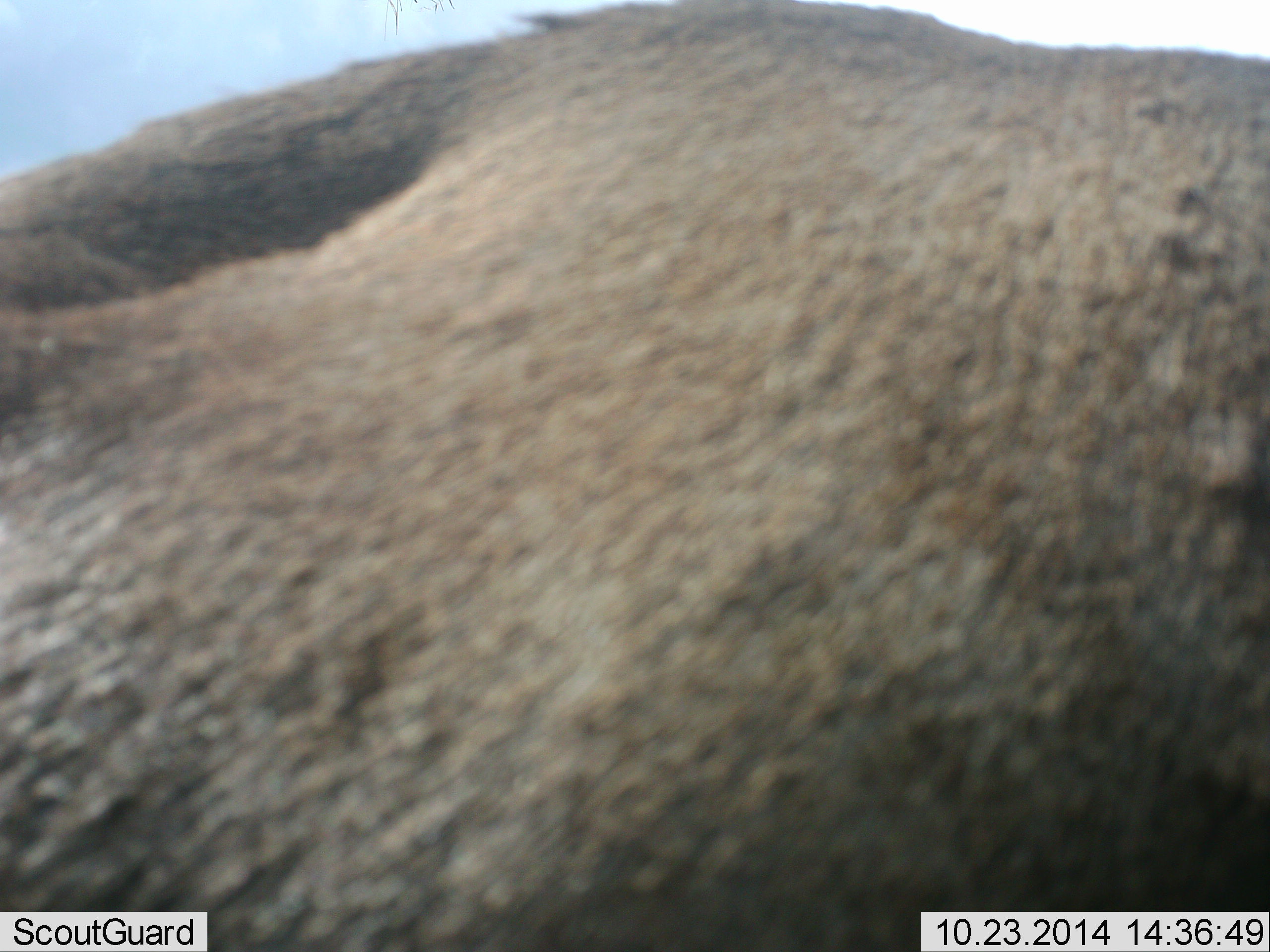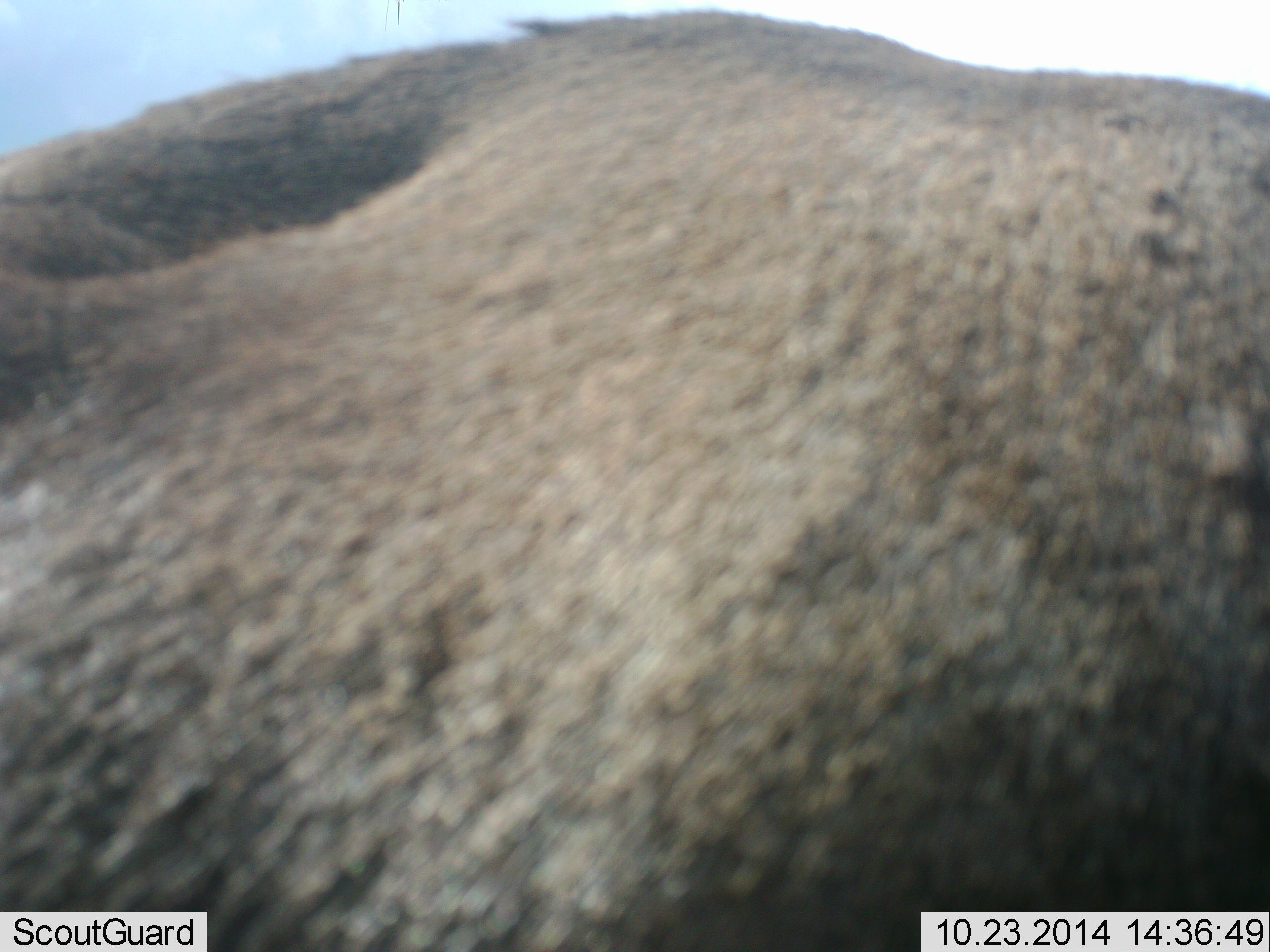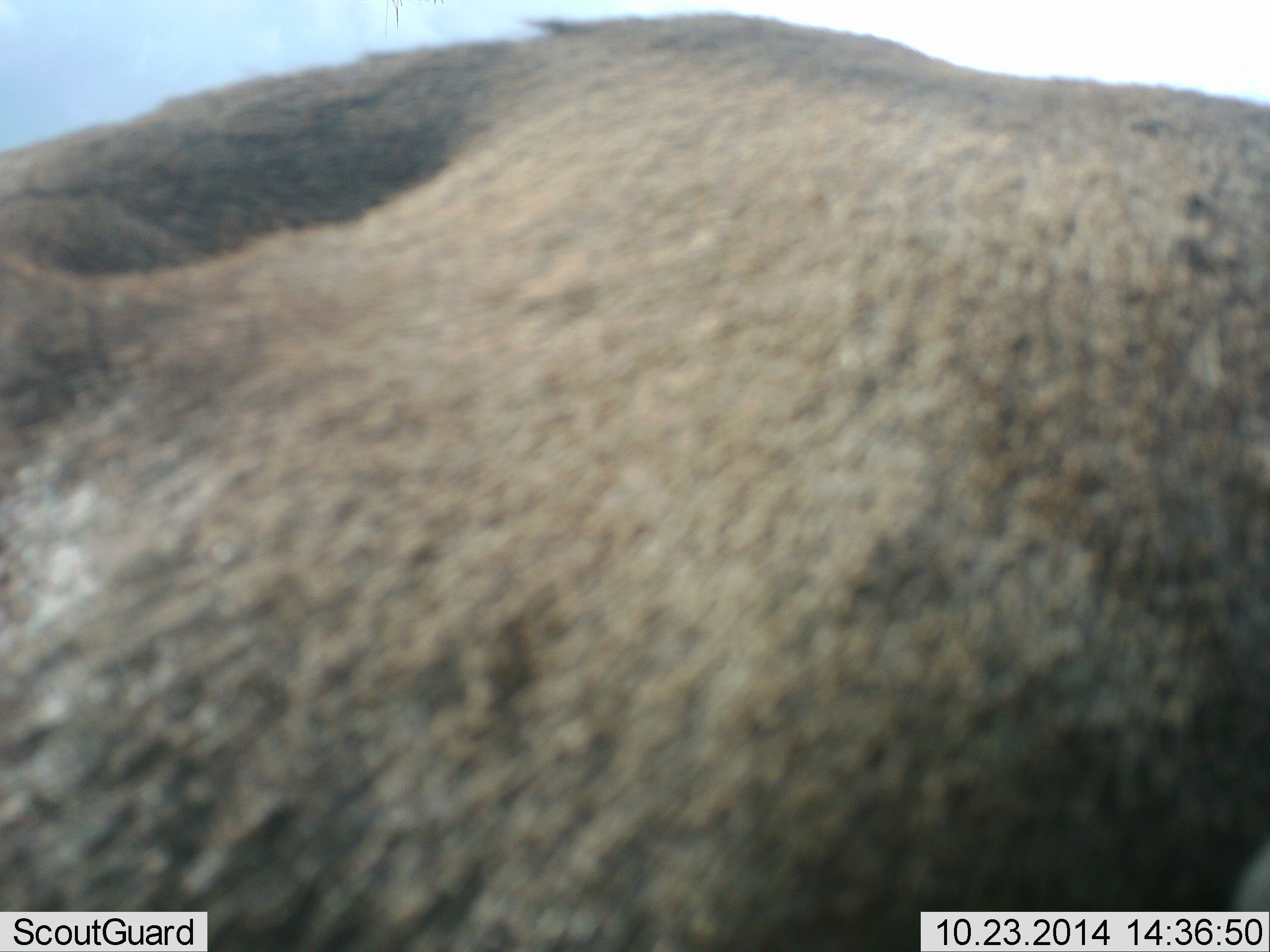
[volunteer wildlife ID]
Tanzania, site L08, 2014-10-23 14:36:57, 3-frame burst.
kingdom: Animalia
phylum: Chordata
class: Mammalia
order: Artiodactyla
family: Bovidae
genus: Connochaetes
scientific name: Connochaetes taurinus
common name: blue wildebeest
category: wildebeest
Wildebeest (blue wildebeest) (Connochaetes taurinus), count 1. Behavior (volunteer vote fractions): standing 80%, resting 20%, moving 0%, interacting 0%. Young present (vote fraction): 0%. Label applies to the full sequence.